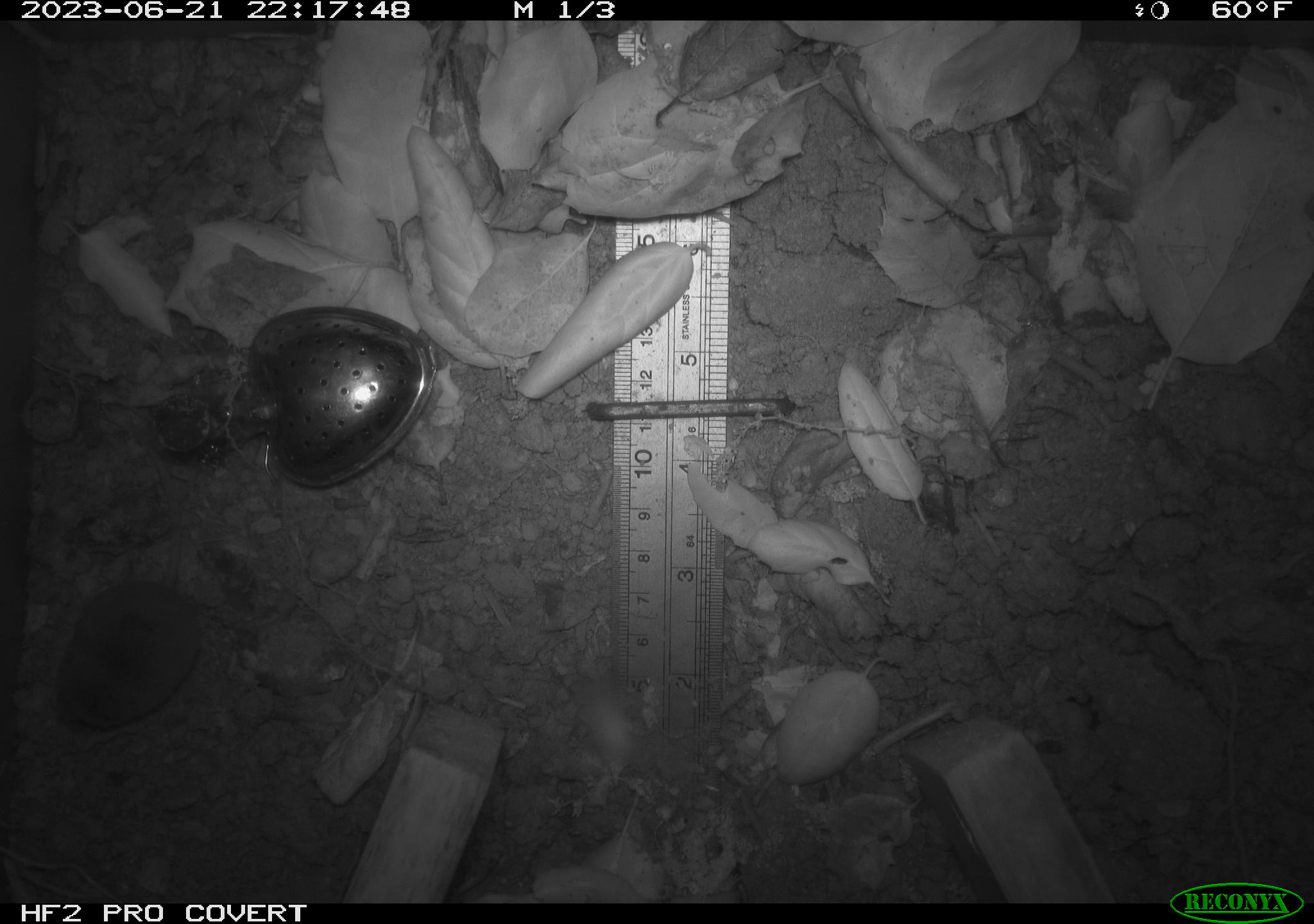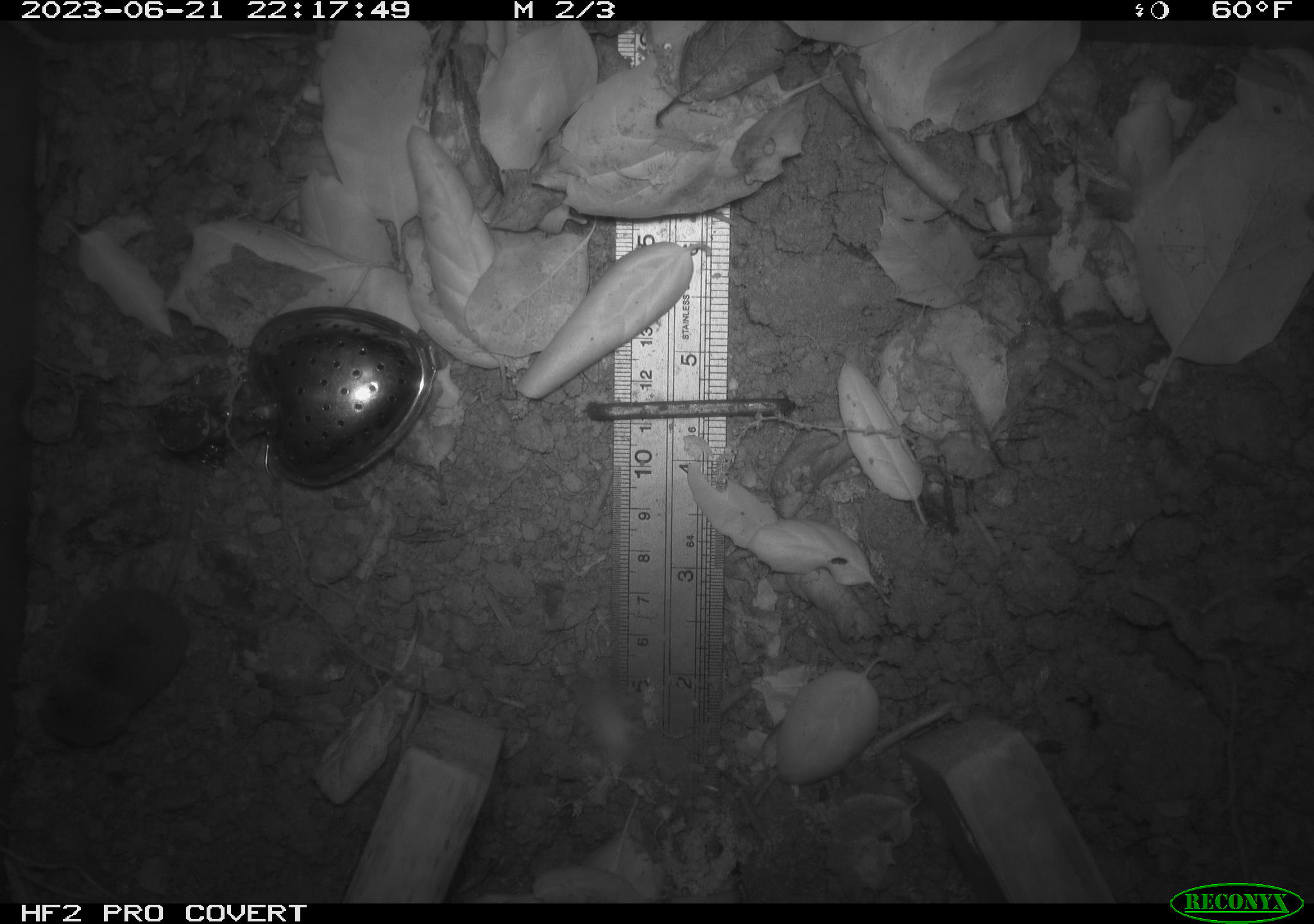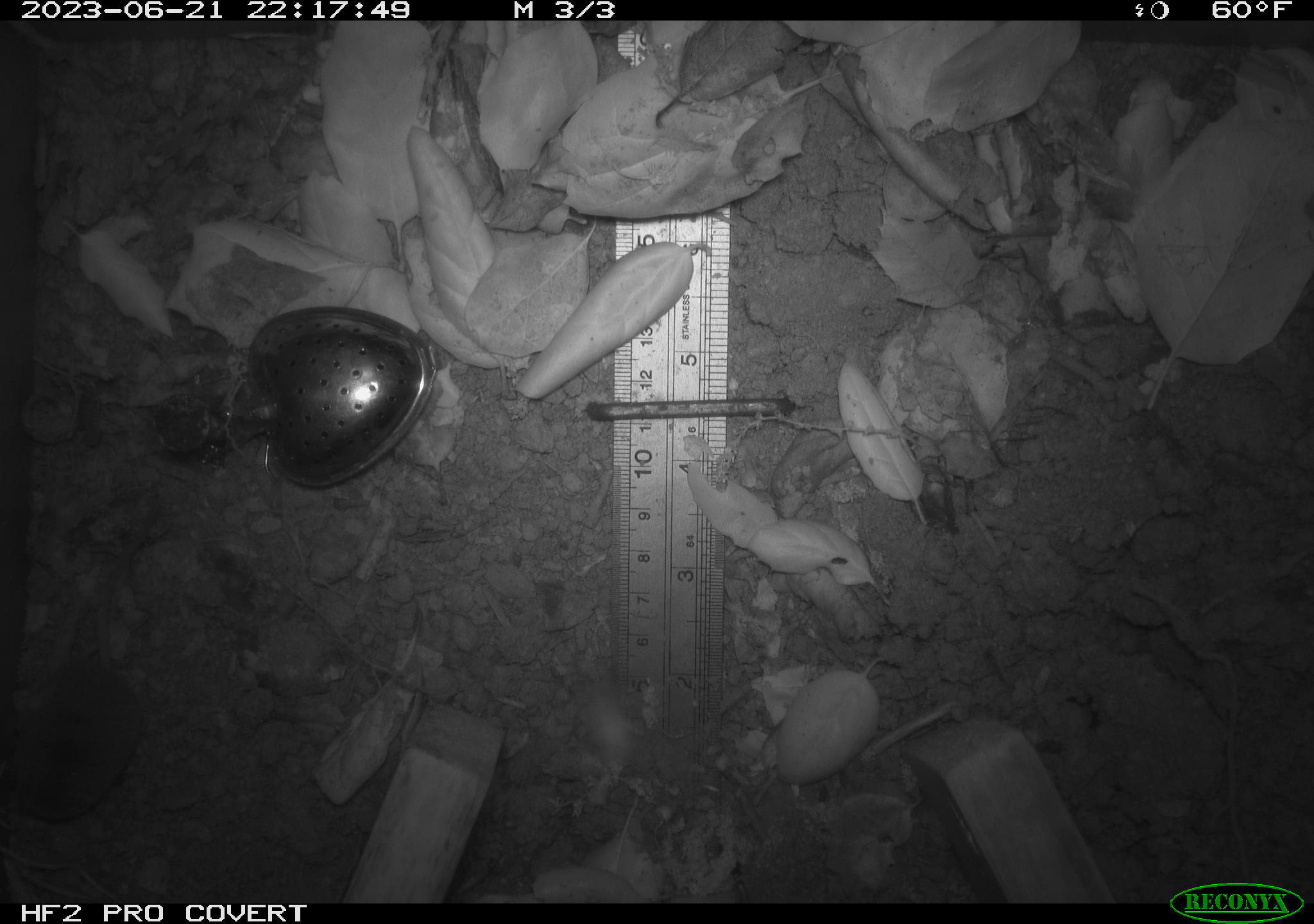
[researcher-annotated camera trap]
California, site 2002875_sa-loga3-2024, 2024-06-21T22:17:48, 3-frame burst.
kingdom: Animalia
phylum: Chordata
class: Mammalia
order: Eulipotyphla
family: Soricidae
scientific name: Soricidae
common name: shrews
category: soricidae family